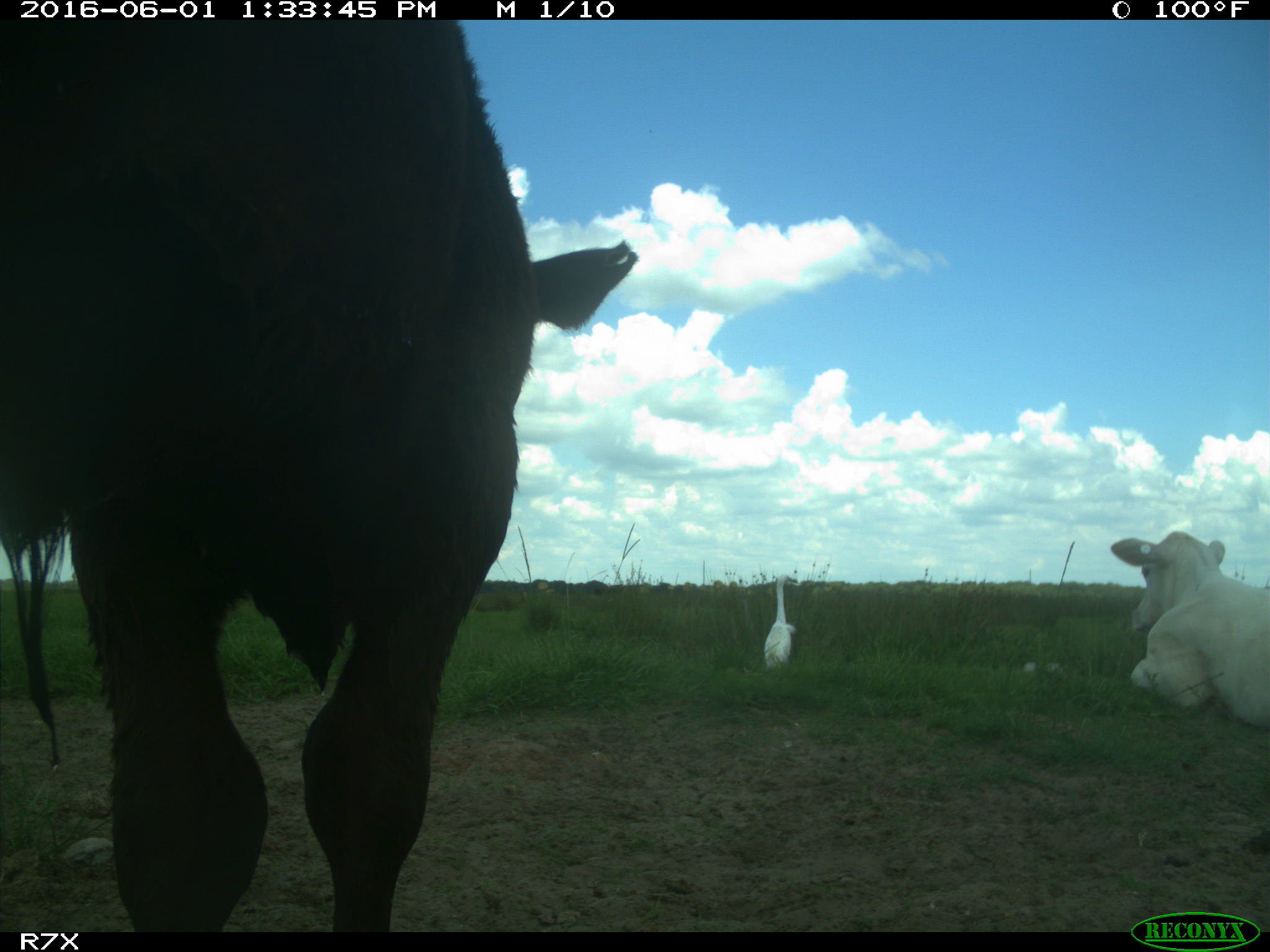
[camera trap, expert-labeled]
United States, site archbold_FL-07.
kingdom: Animalia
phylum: Chordata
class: Mammalia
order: Artiodactyla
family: Bovidae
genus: Bos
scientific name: Bos taurus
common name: domestic cow